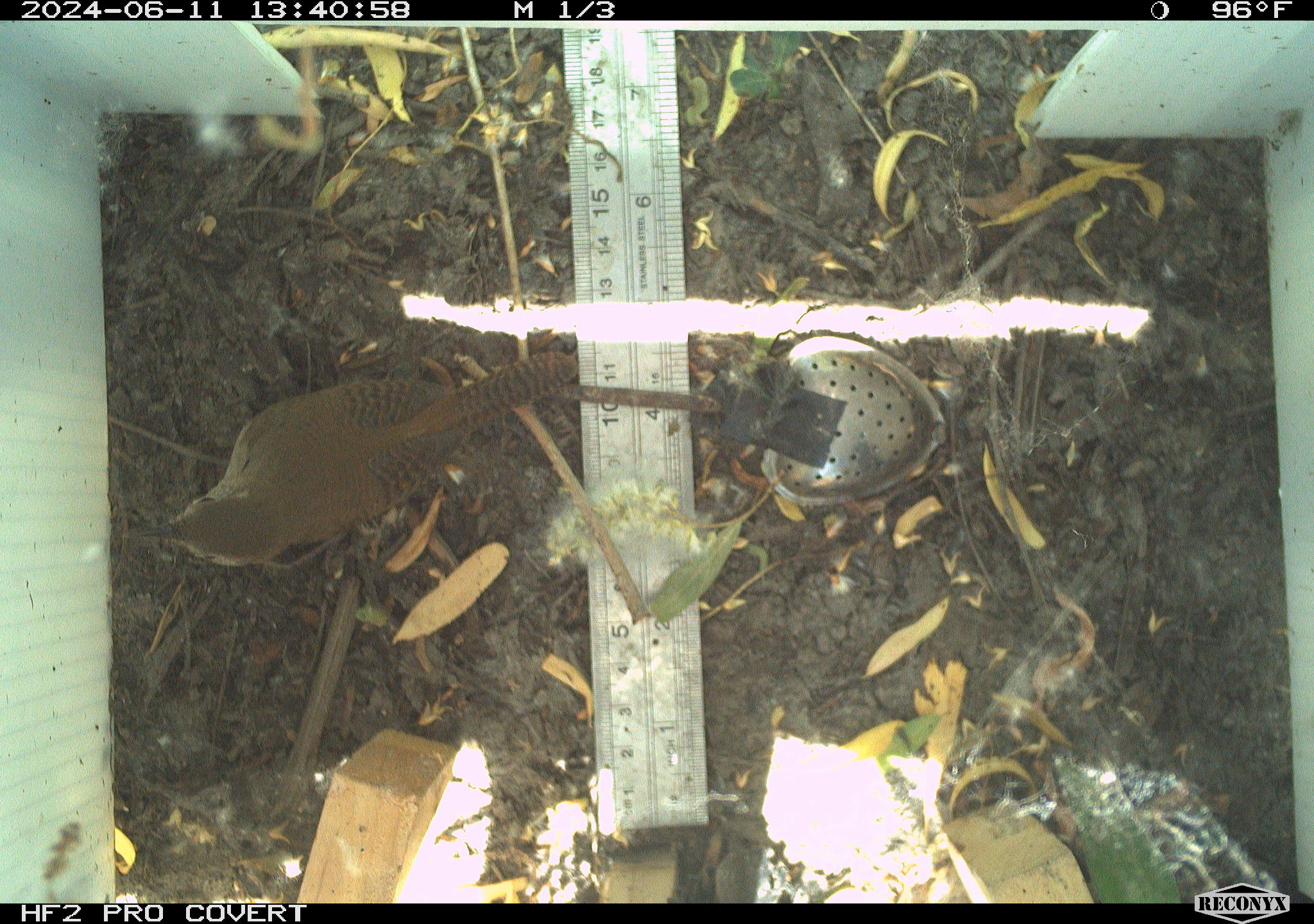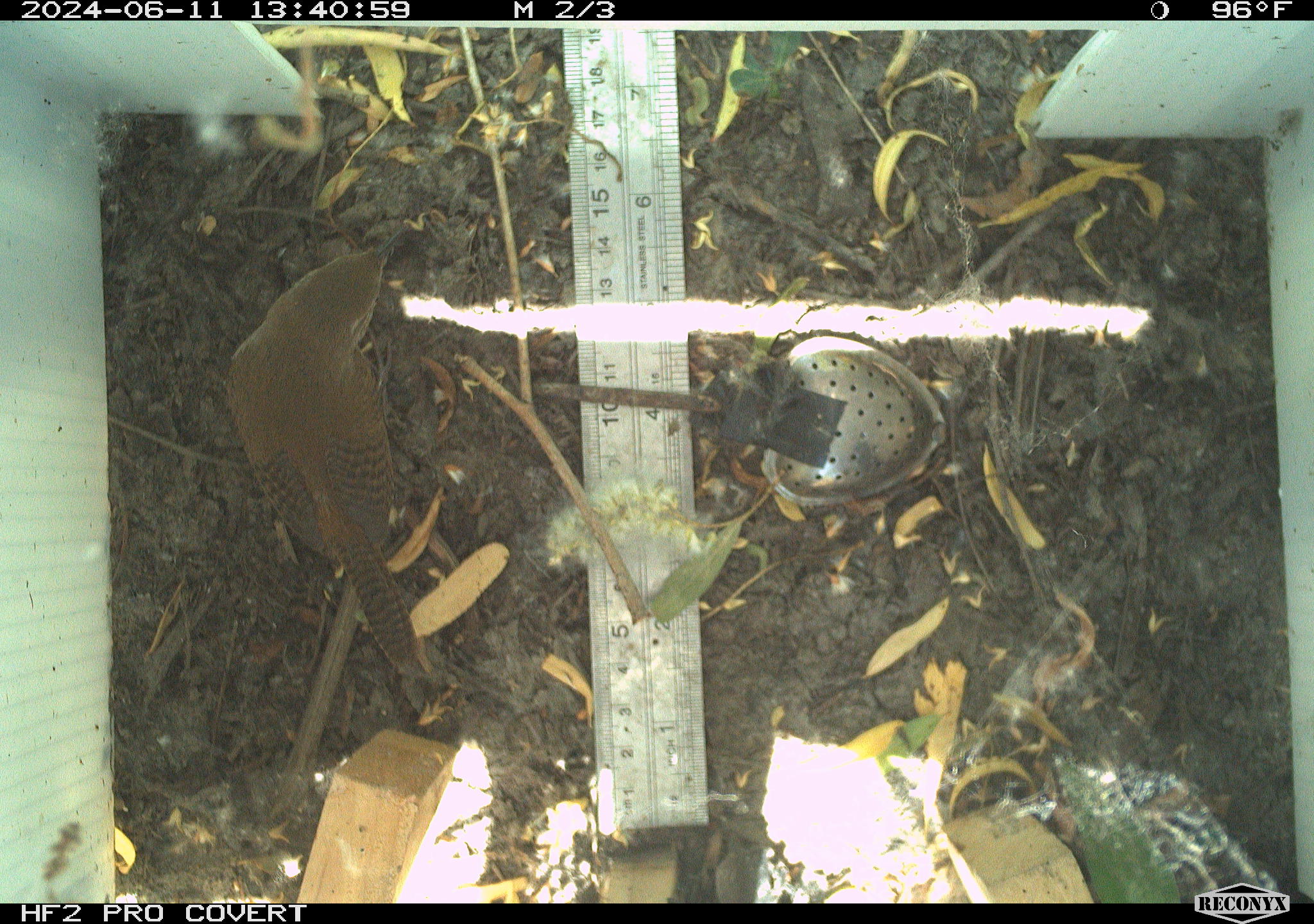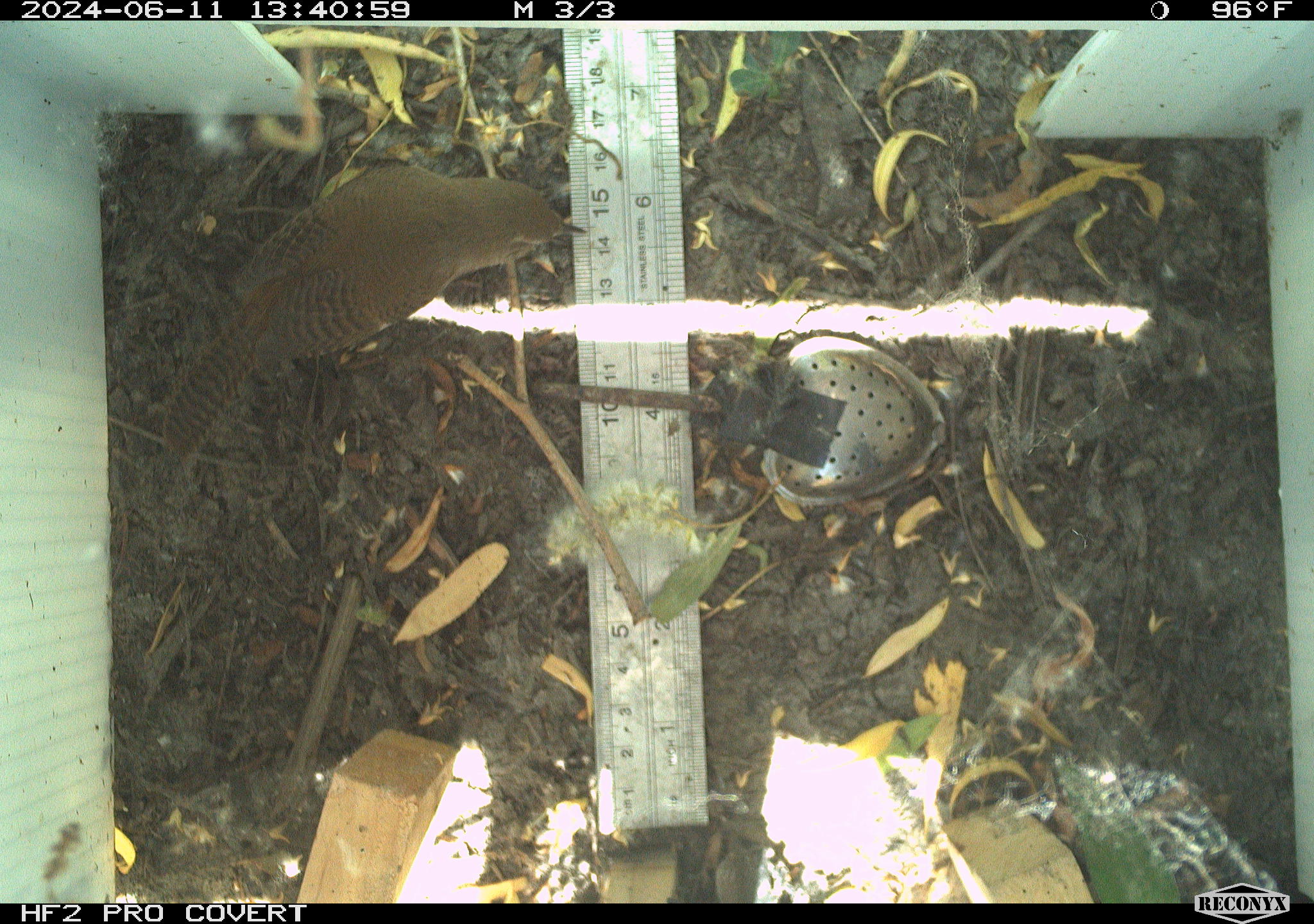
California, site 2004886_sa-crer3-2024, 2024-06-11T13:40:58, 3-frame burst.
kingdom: Animalia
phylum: Chordata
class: Aves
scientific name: Aves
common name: bird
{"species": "bird (Aves)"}